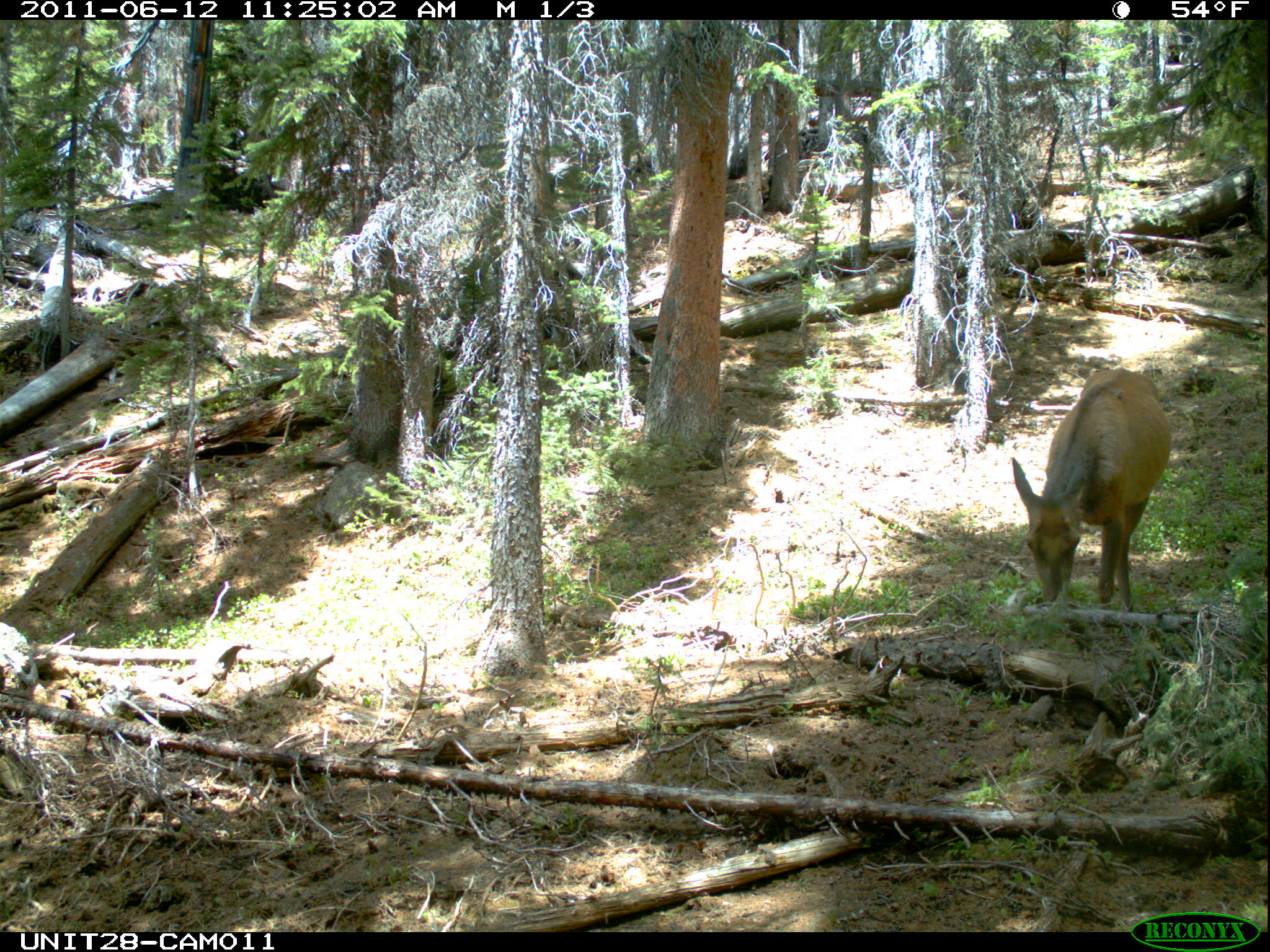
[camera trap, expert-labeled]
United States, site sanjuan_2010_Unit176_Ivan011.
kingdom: Animalia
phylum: Chordata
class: Mammalia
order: Artiodactyla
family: Cervidae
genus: Cervus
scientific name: Cervus elaphus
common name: red deer